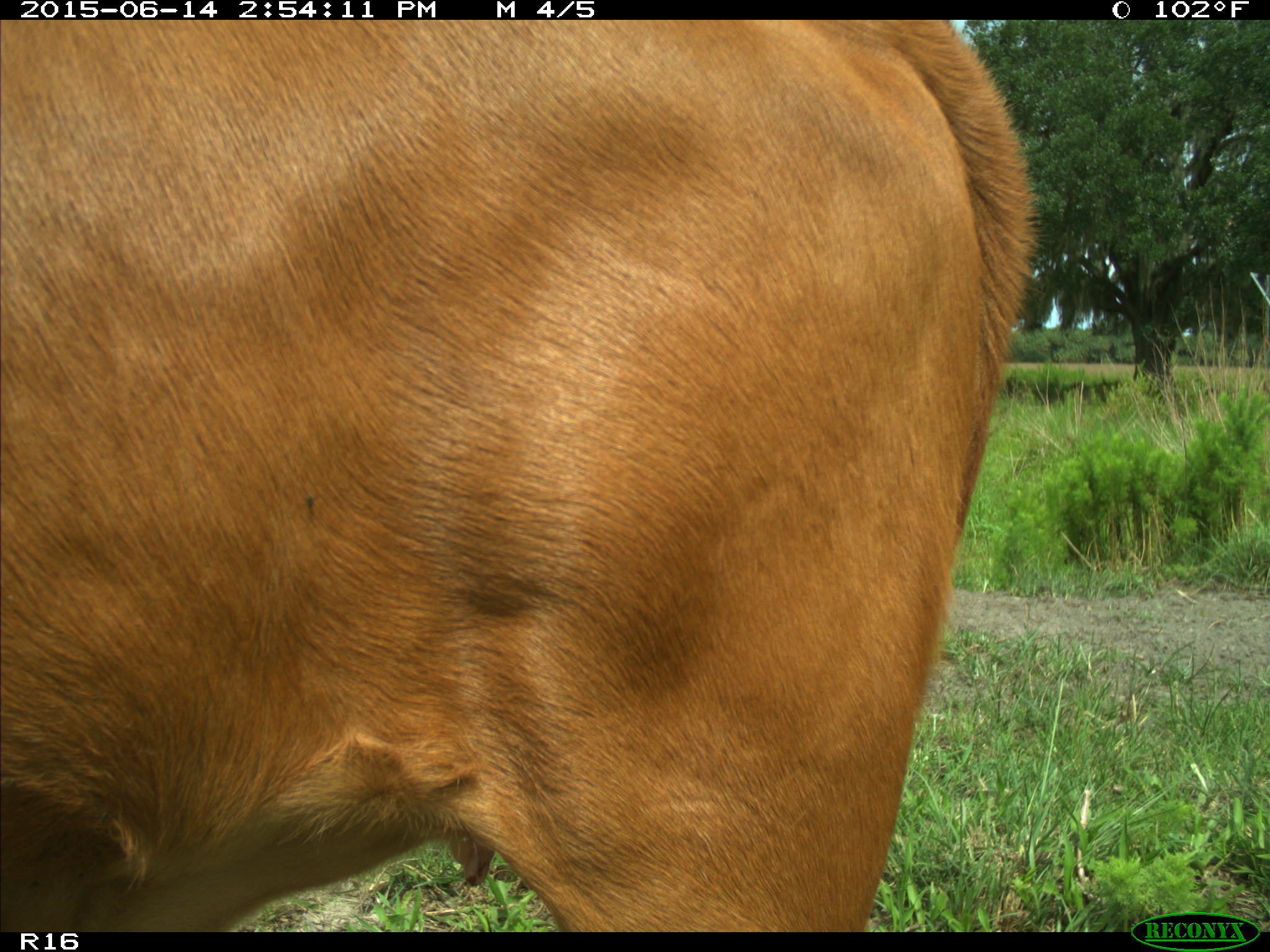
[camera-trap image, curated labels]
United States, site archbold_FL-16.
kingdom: Animalia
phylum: Chordata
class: Mammalia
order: Artiodactyla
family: Bovidae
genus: Bos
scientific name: Bos taurus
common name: domestic cow